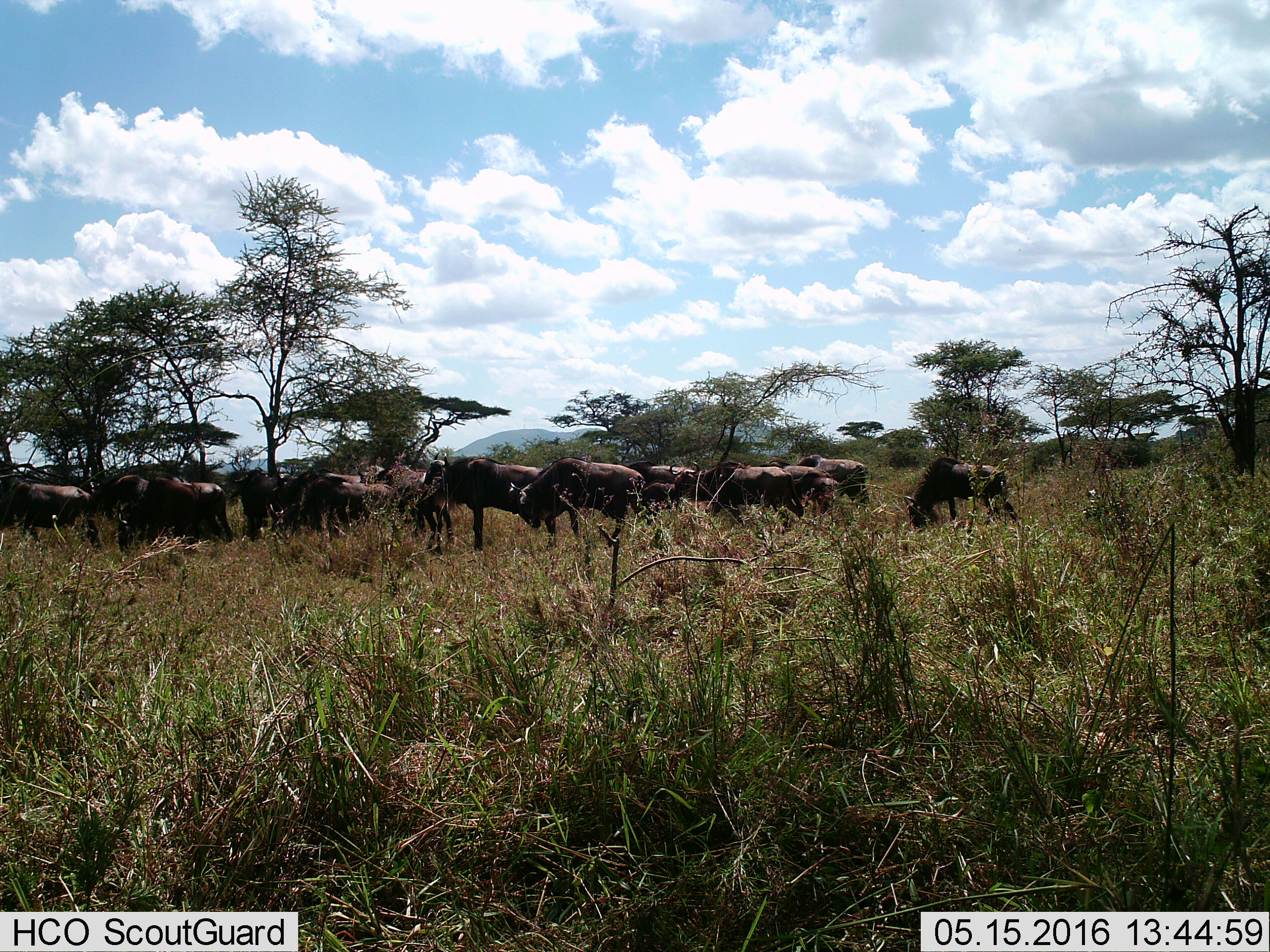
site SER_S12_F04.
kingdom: Animalia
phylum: Chordata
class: Mammalia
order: Artiodactyla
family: Bovidae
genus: Connochaetes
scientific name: Connochaetes taurinus taurinus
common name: blue wildebeest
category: wildebeestblue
Wildebeestblue (blue wildebeest) (Connochaetes taurinus taurinus), count 11-50. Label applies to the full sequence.